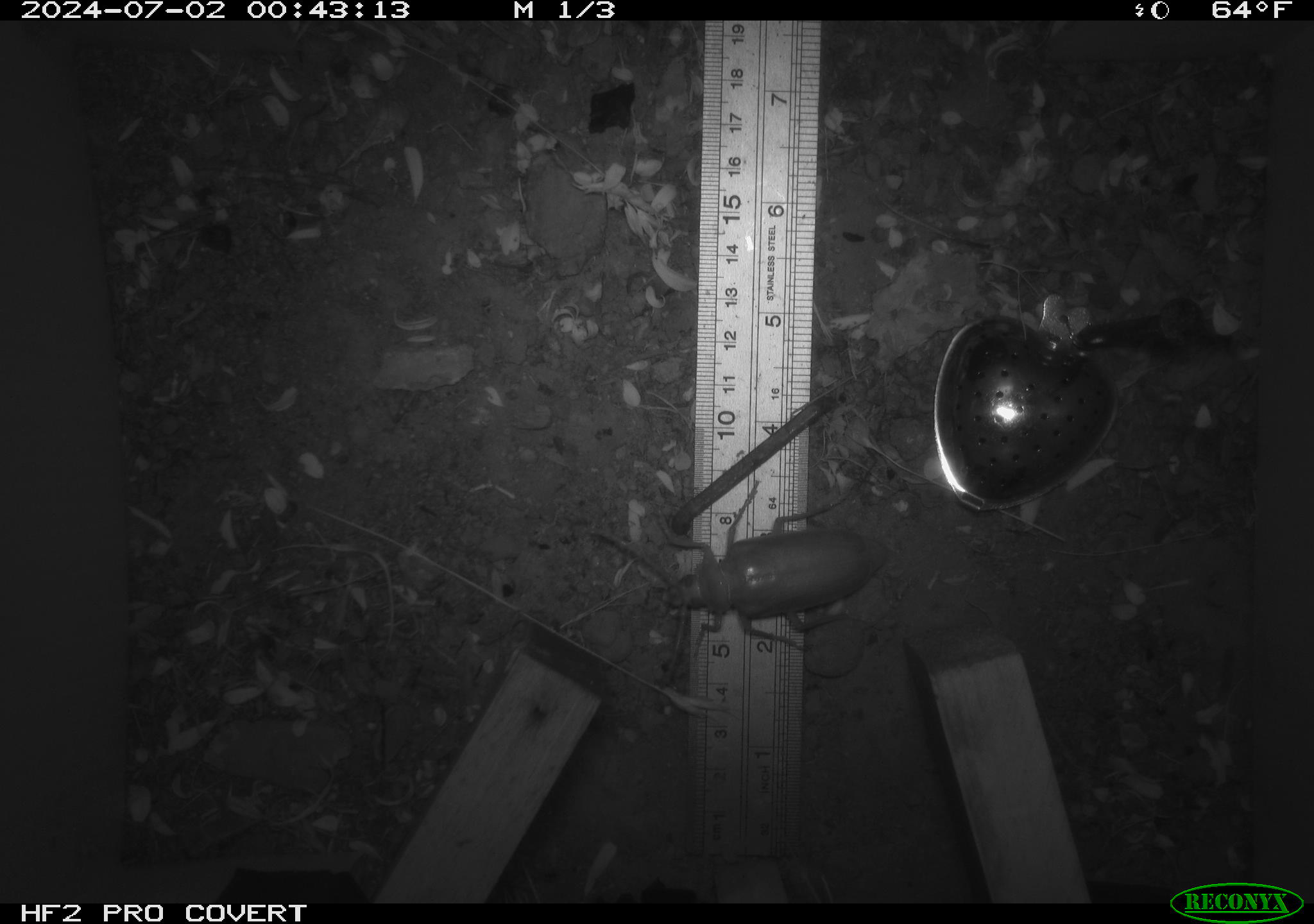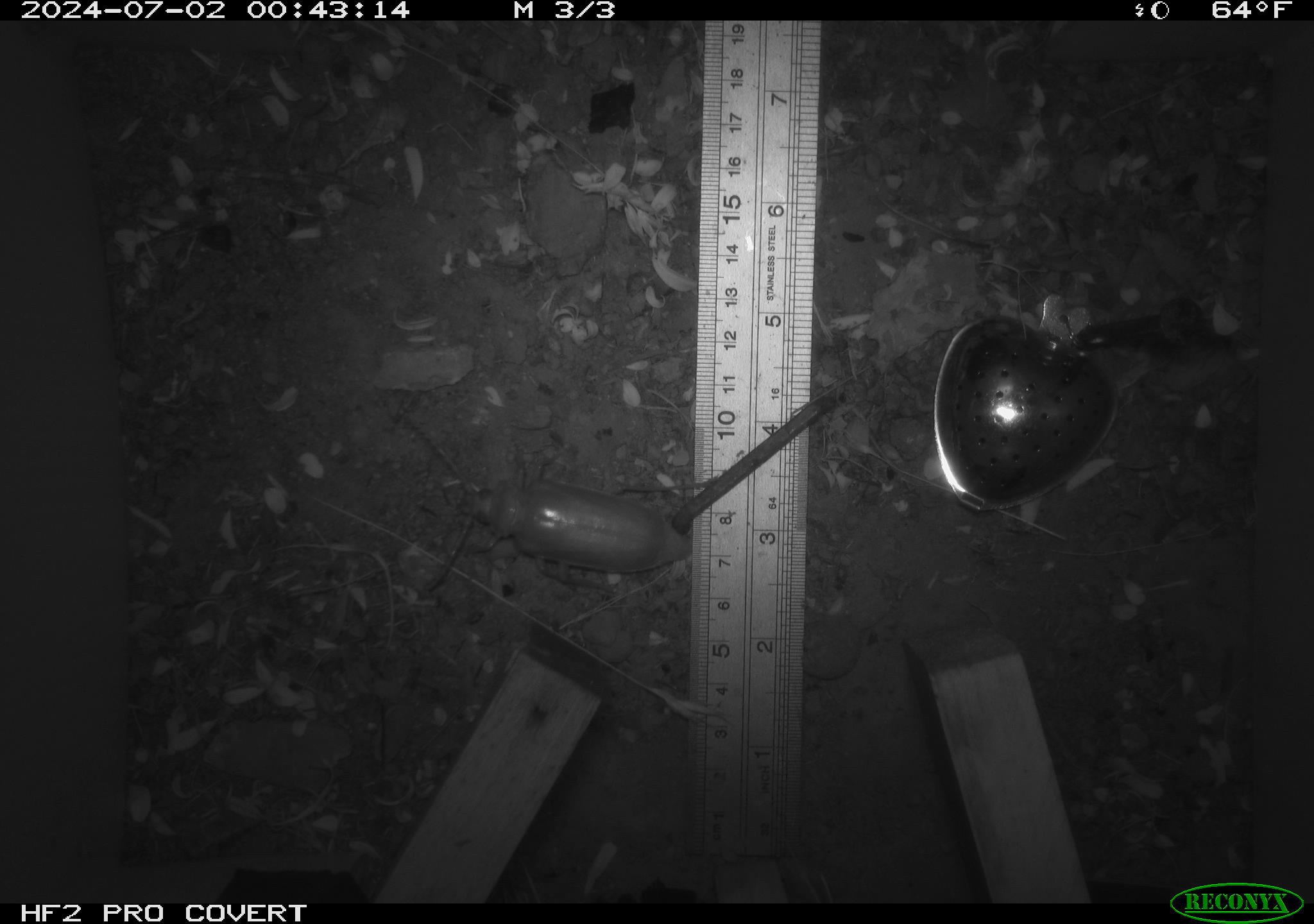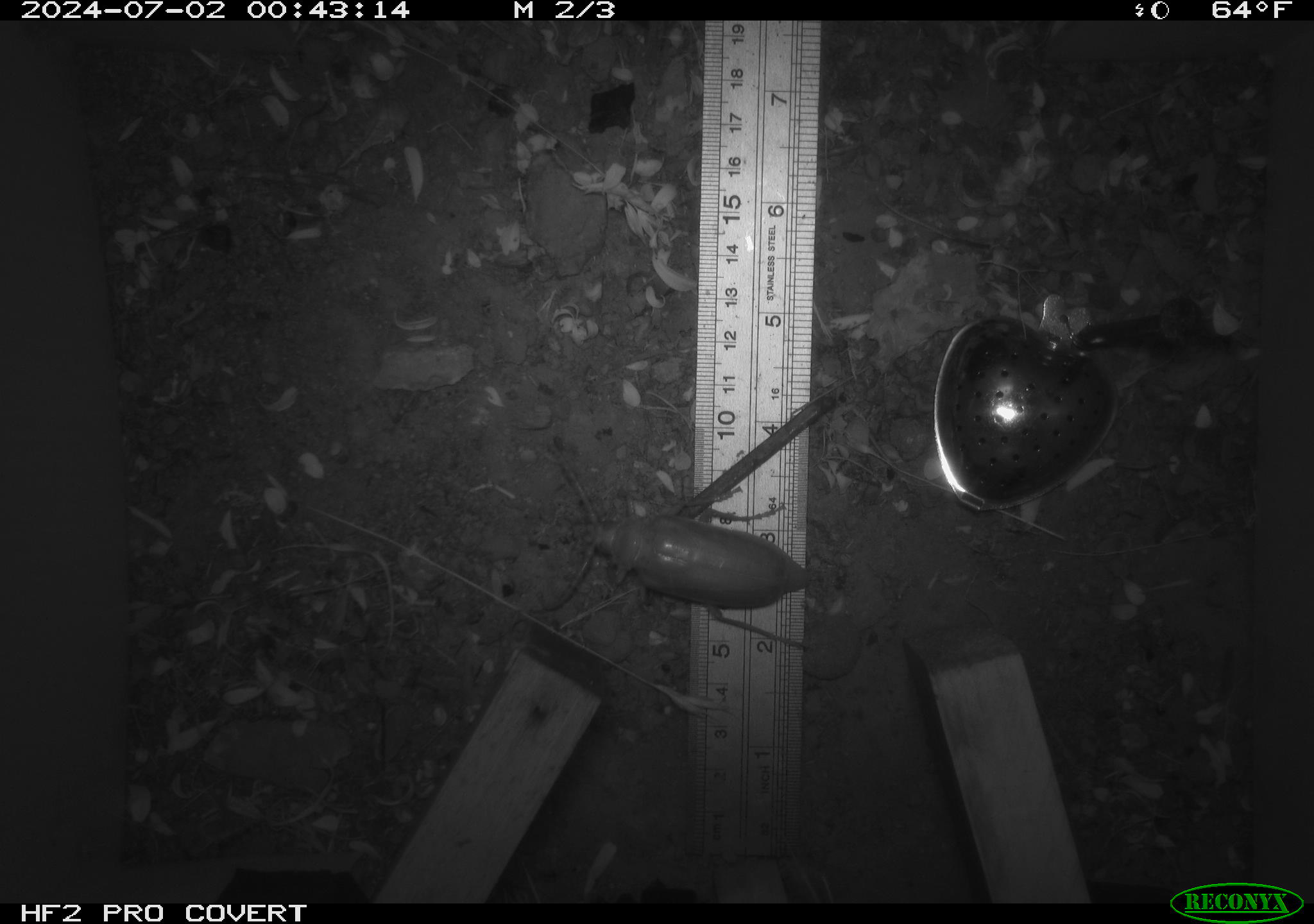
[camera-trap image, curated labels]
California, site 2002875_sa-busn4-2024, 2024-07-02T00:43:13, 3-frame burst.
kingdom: Animalia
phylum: Arthropoda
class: Insecta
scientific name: Insecta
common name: insect